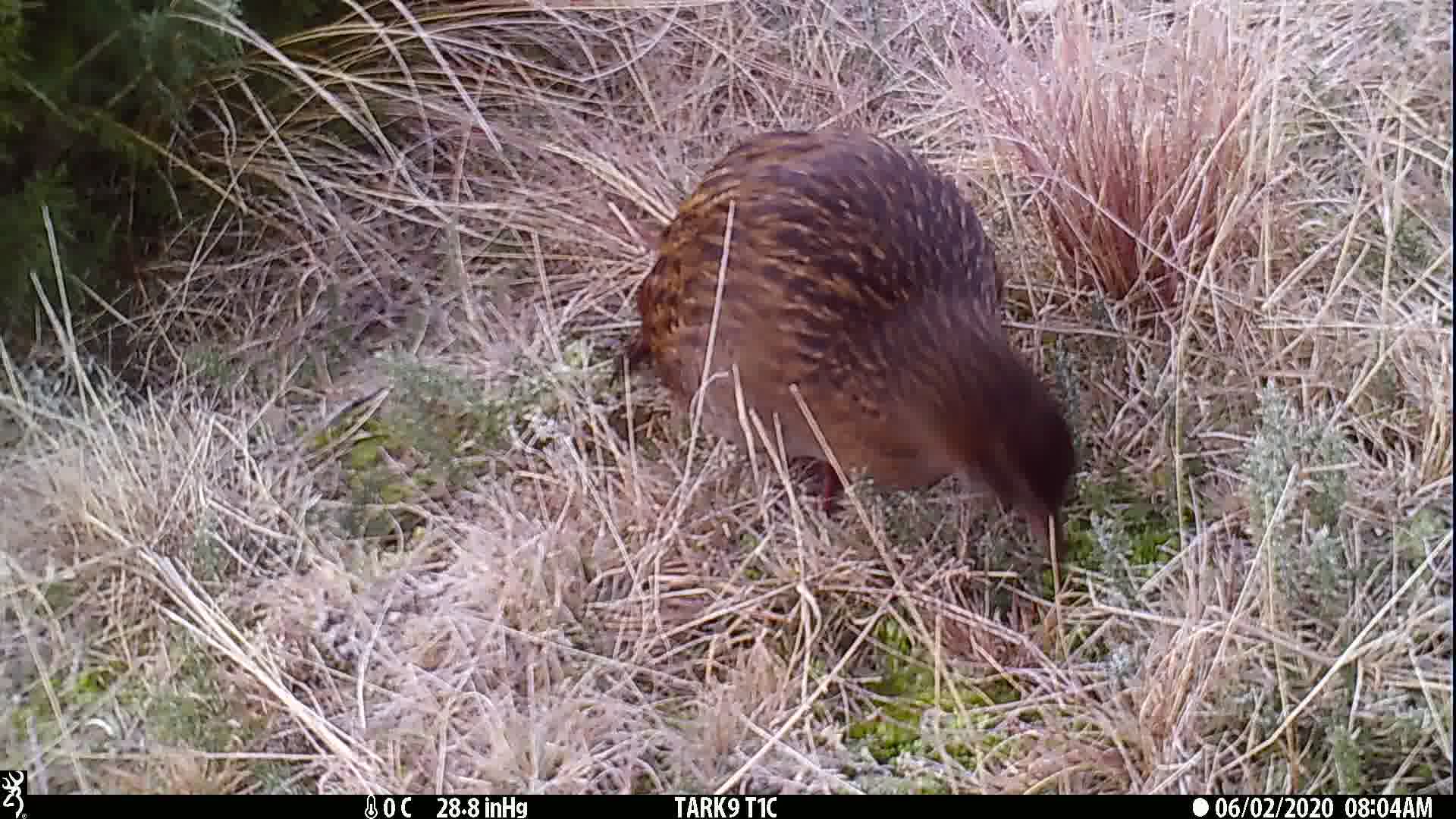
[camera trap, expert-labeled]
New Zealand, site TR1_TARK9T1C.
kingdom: Animalia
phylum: Chordata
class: Aves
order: Gruiformes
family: Rallidae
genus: Gallirallus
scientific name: Gallirallus australis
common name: weka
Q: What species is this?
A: Weka (Gallirallus australis).